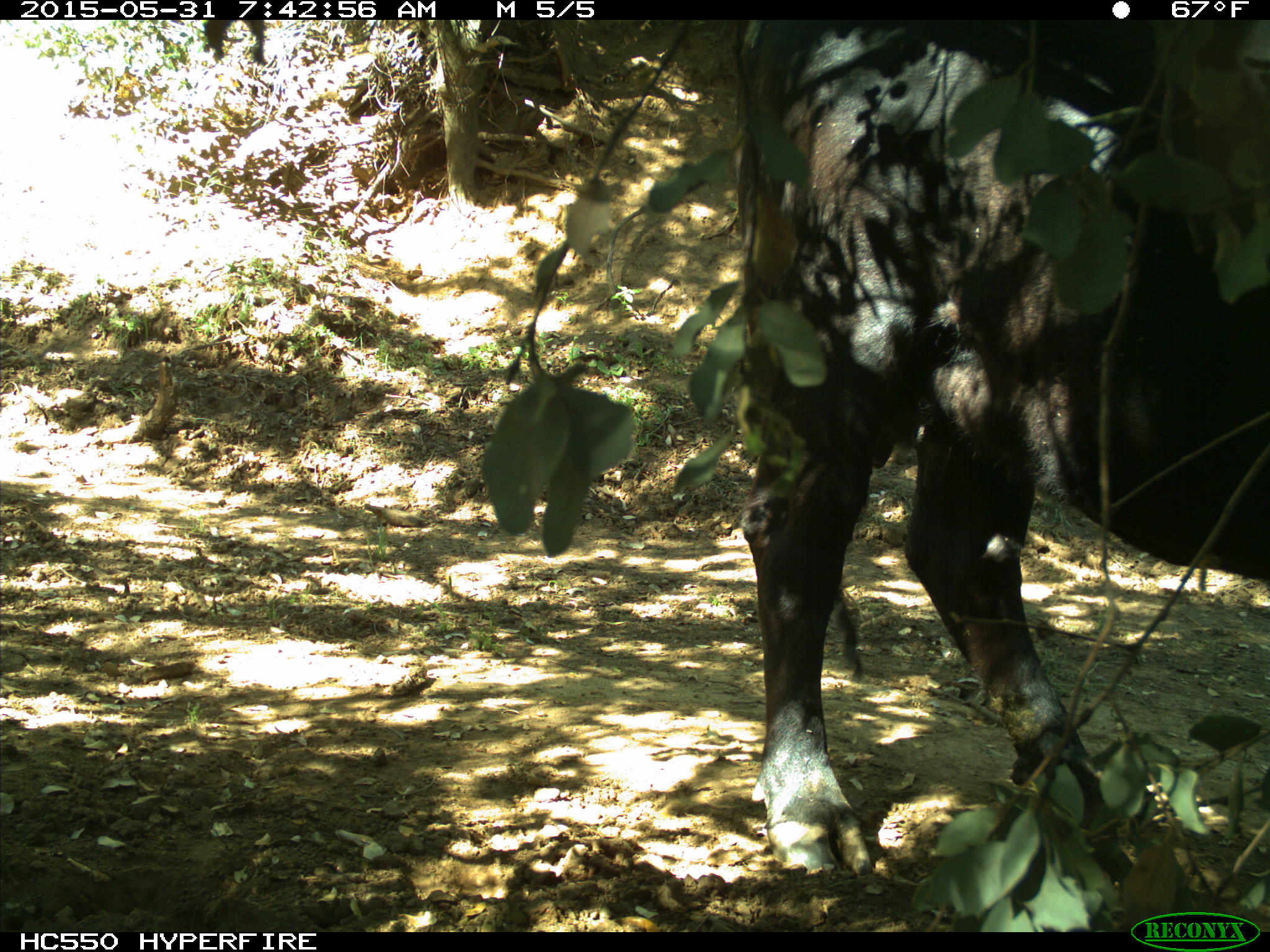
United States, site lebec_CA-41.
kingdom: Animalia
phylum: Chordata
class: Mammalia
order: Artiodactyla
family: Bovidae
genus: Bos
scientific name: Bos taurus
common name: domestic cow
Bos taurus (domestic cow).